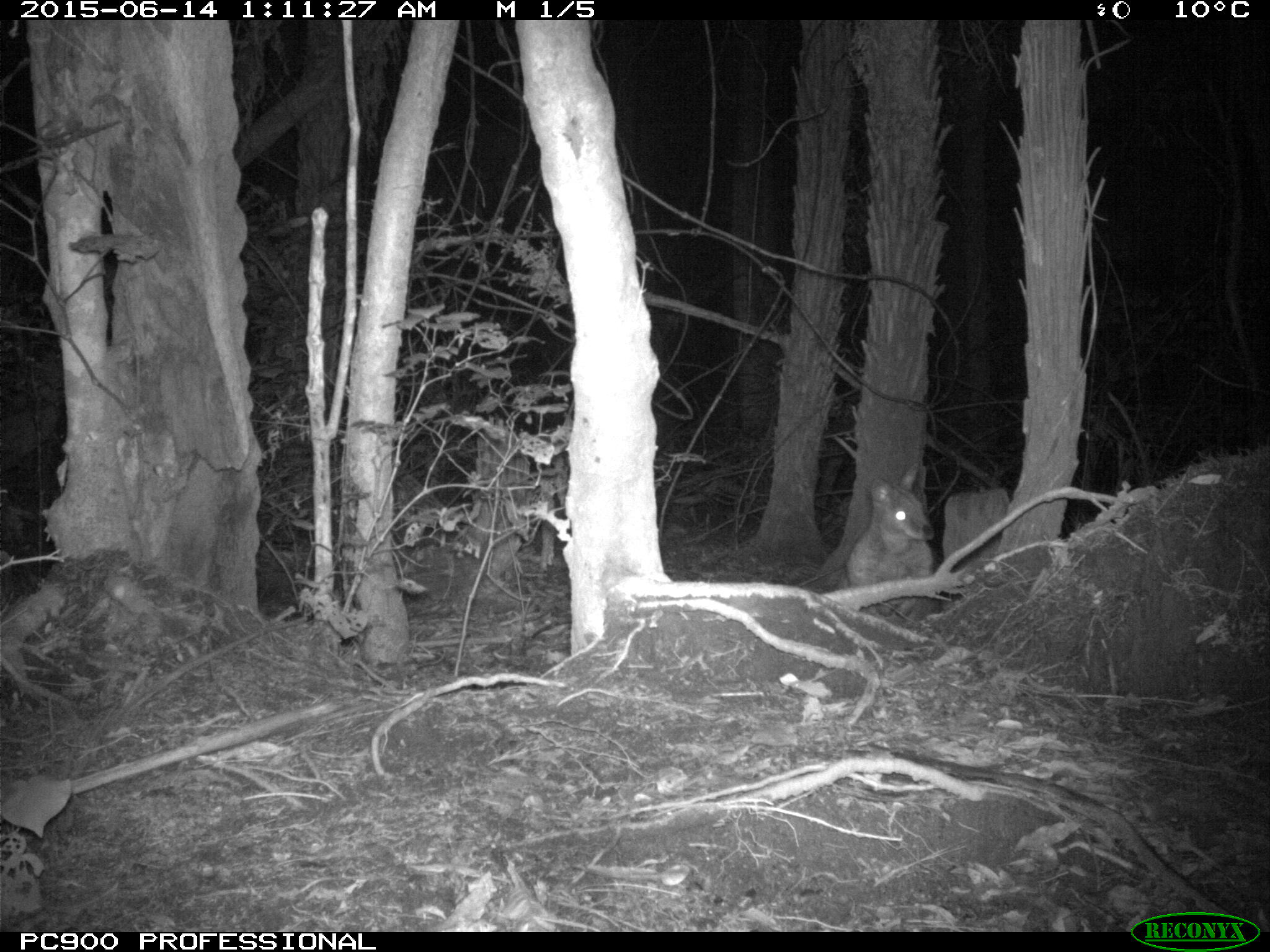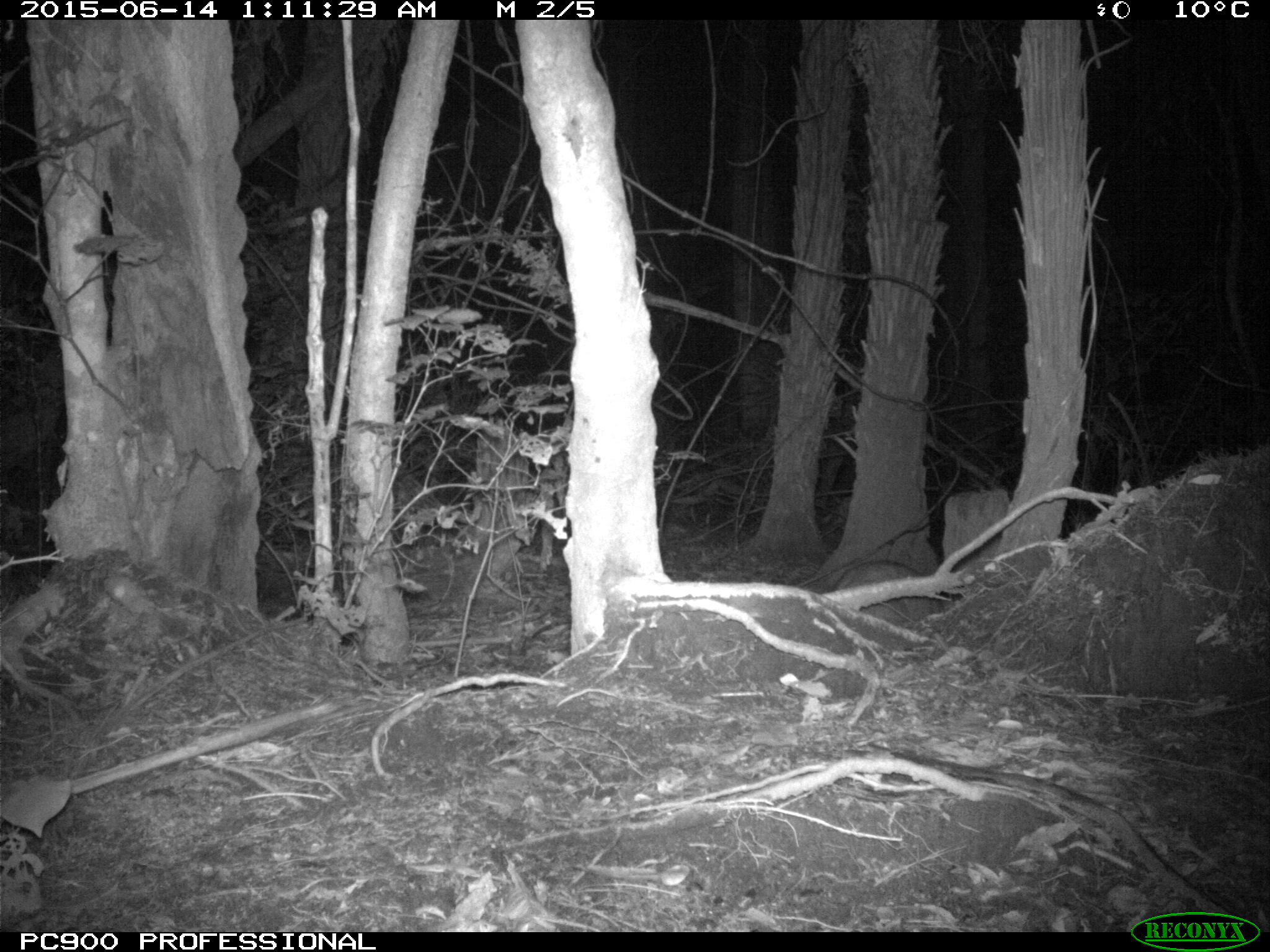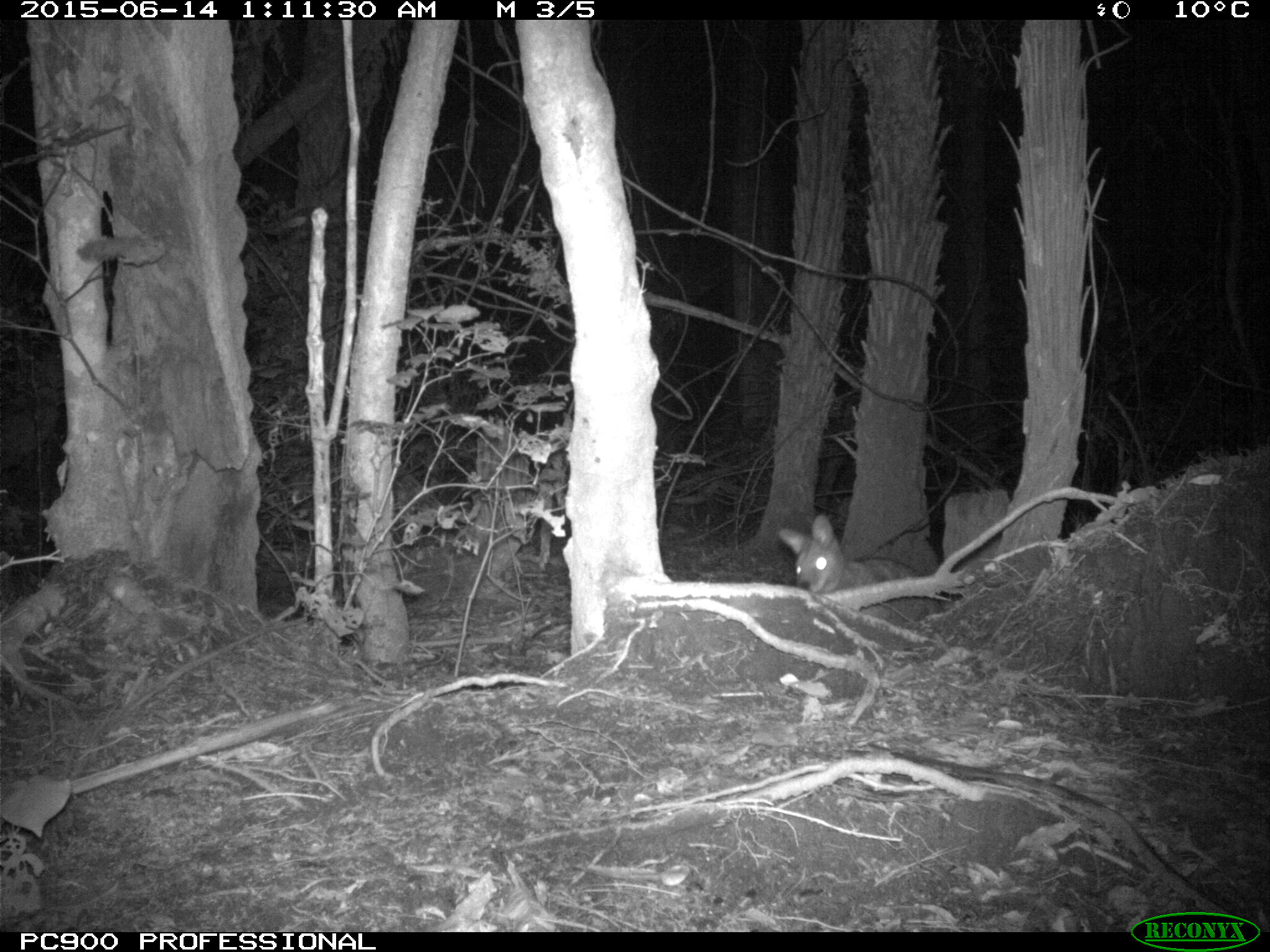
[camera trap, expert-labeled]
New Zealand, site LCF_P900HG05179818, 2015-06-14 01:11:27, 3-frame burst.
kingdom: Animalia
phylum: Chordata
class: Mammalia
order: Diprotodontia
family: Macropodidae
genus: Notamacropus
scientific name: Notamacropus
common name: wallaby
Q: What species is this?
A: Wallaby (Notamacropus).